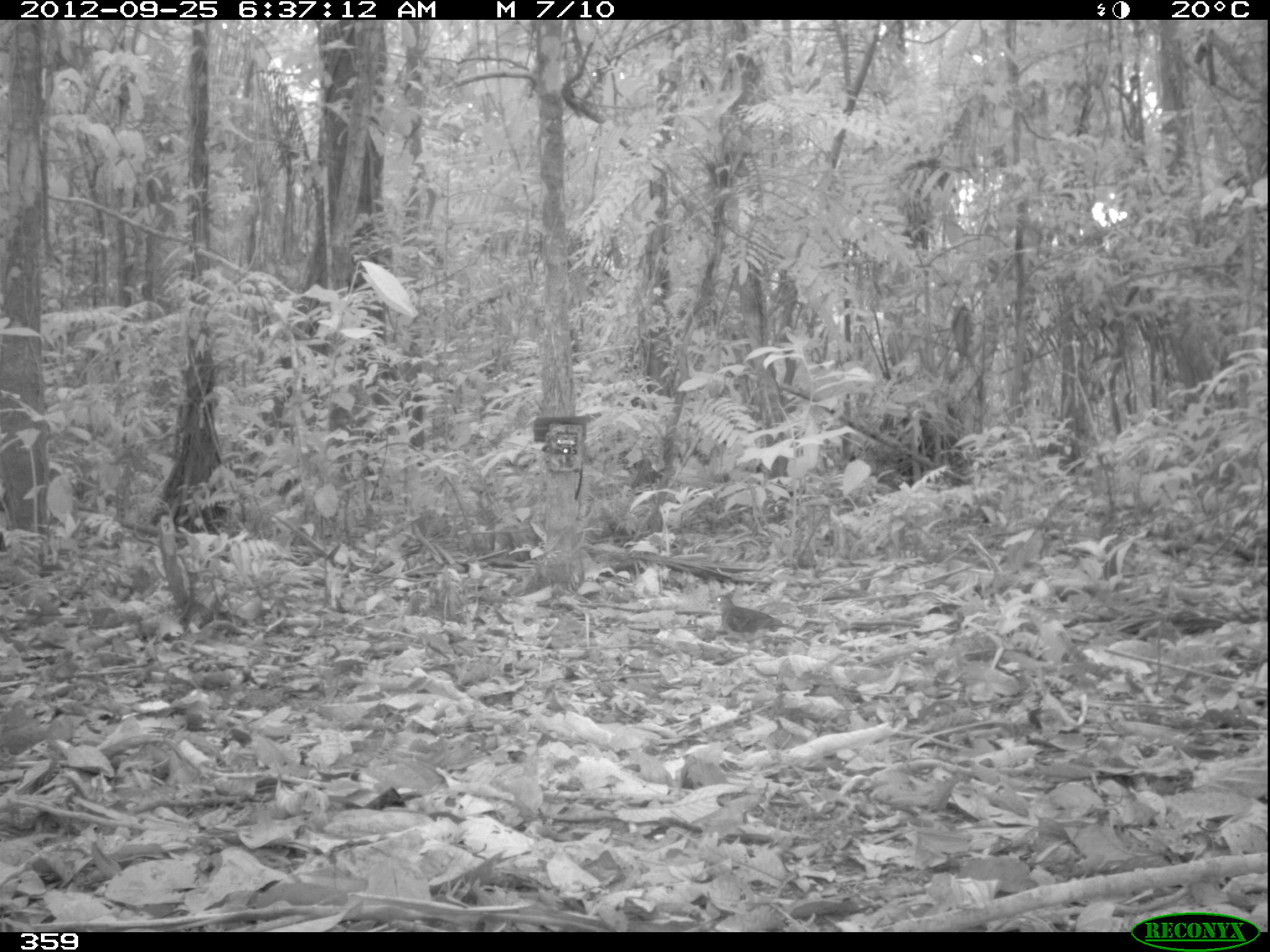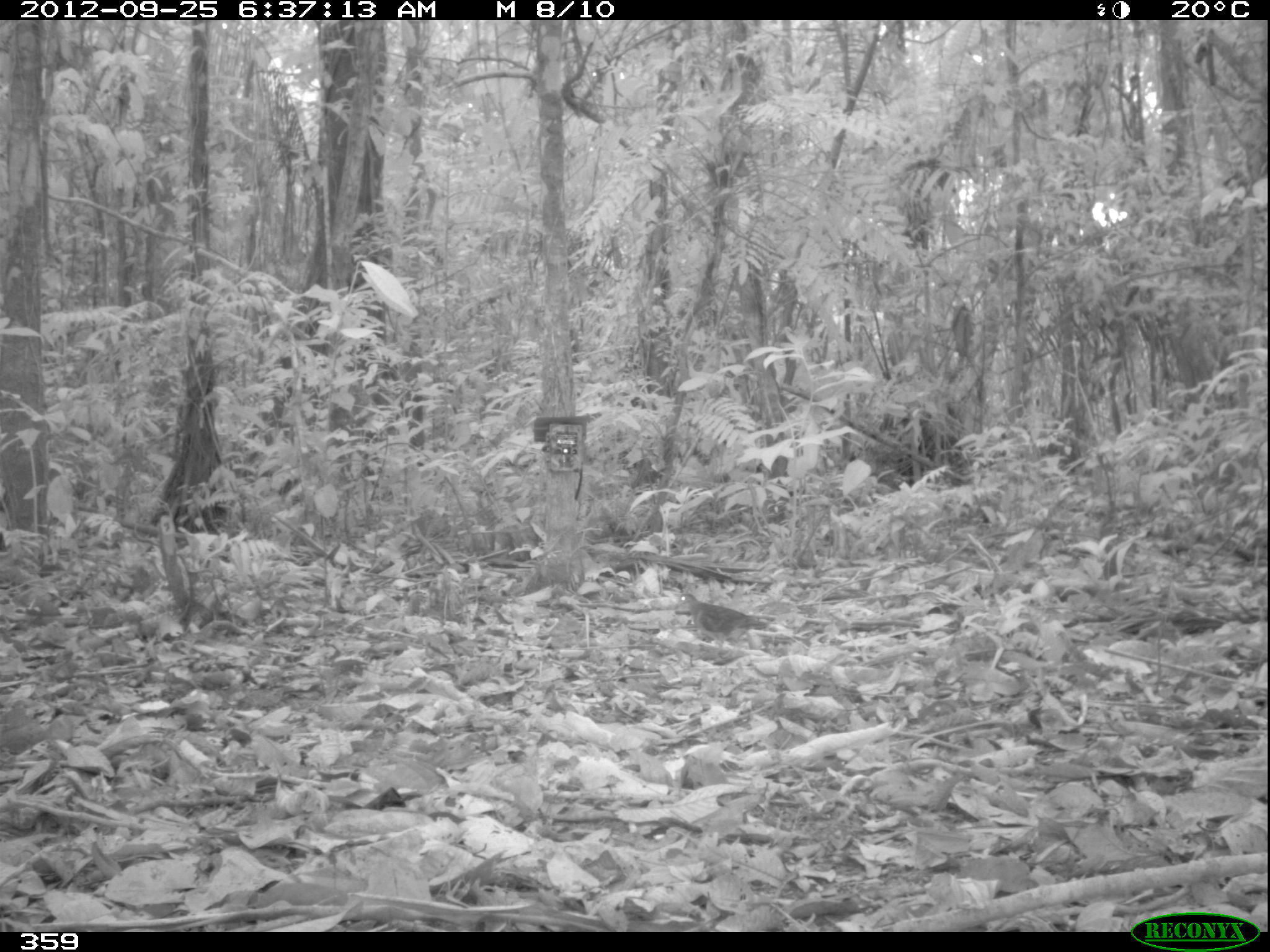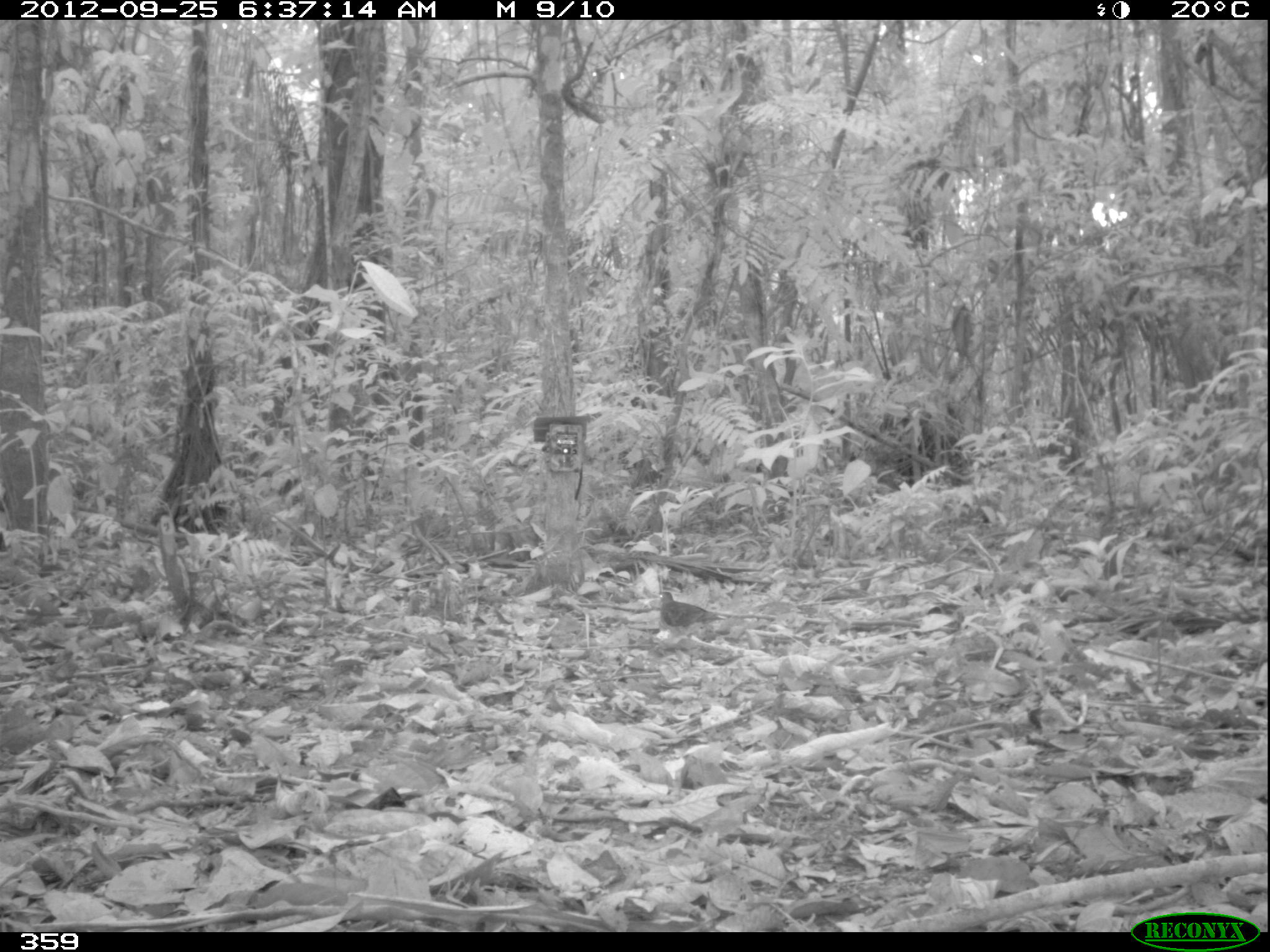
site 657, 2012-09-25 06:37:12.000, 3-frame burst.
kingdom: Animalia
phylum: Chordata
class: Aves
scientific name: Aves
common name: bird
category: unknown bird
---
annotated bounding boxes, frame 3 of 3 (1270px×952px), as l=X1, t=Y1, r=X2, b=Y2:
unknown bird: l=655, t=589, r=728, b=635